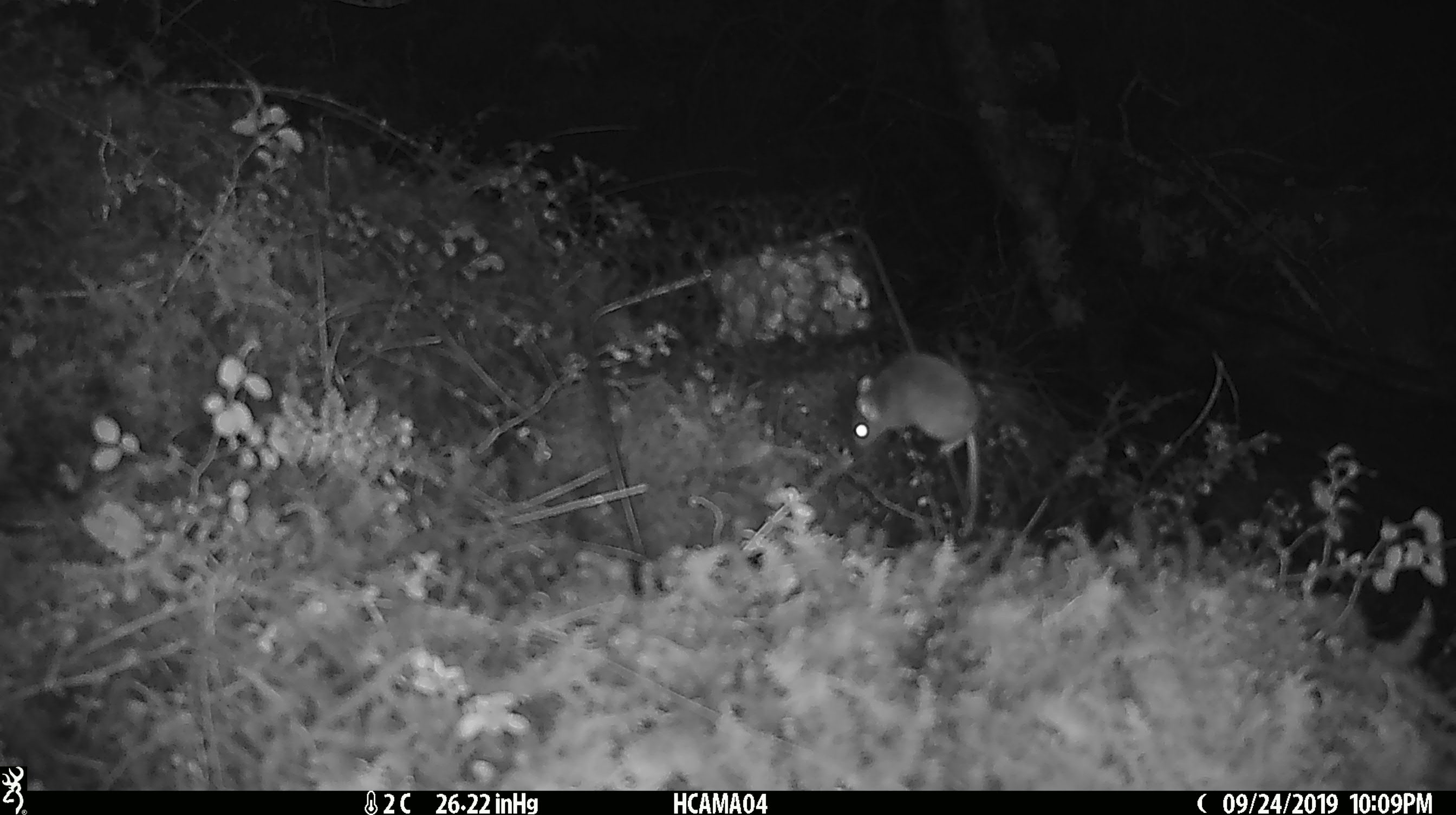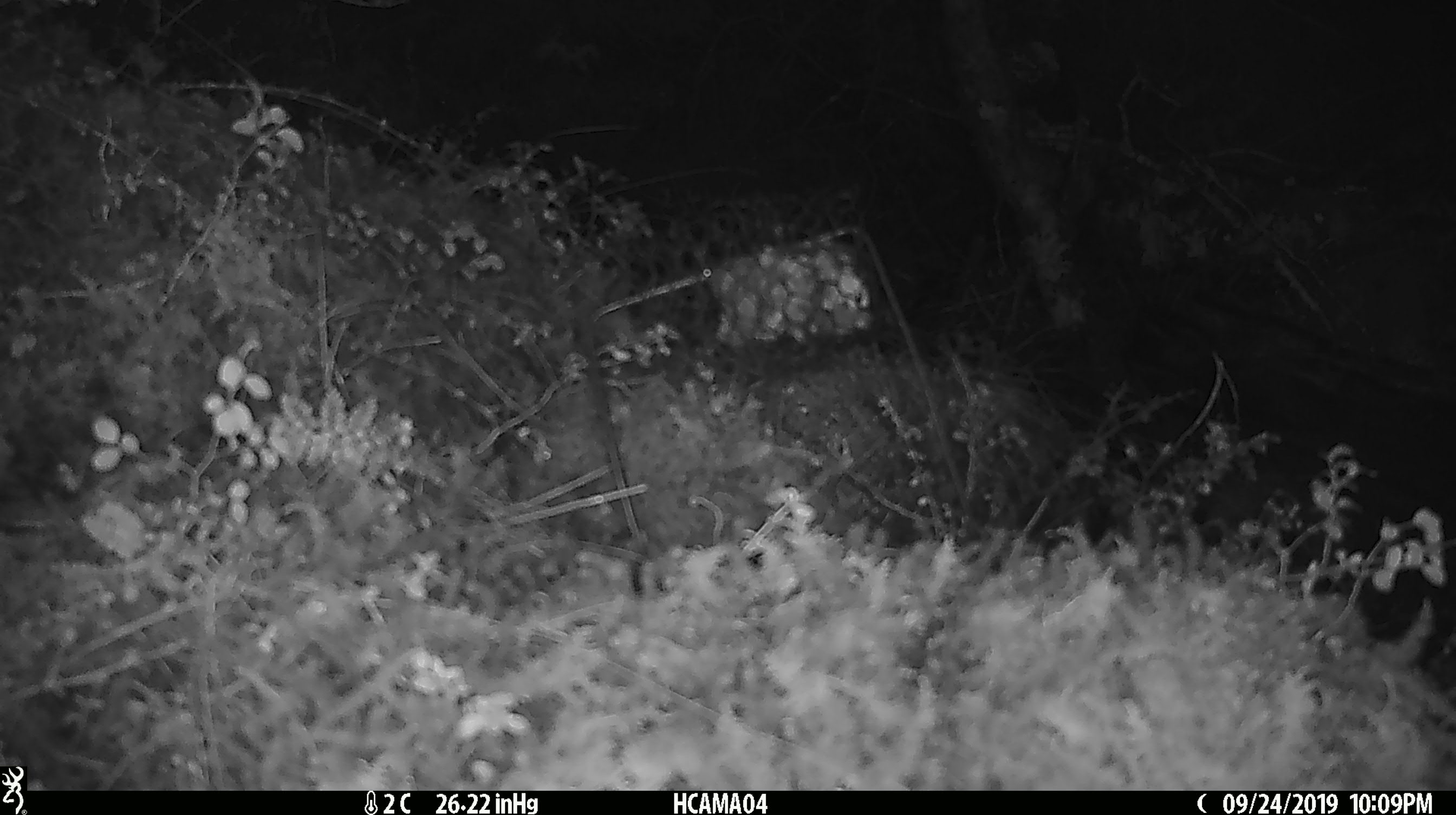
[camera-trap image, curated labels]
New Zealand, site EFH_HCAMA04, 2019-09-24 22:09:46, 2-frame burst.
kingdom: Animalia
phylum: Chordata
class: Mammalia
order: Rodentia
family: Muridae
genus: Mus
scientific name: Mus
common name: mouse